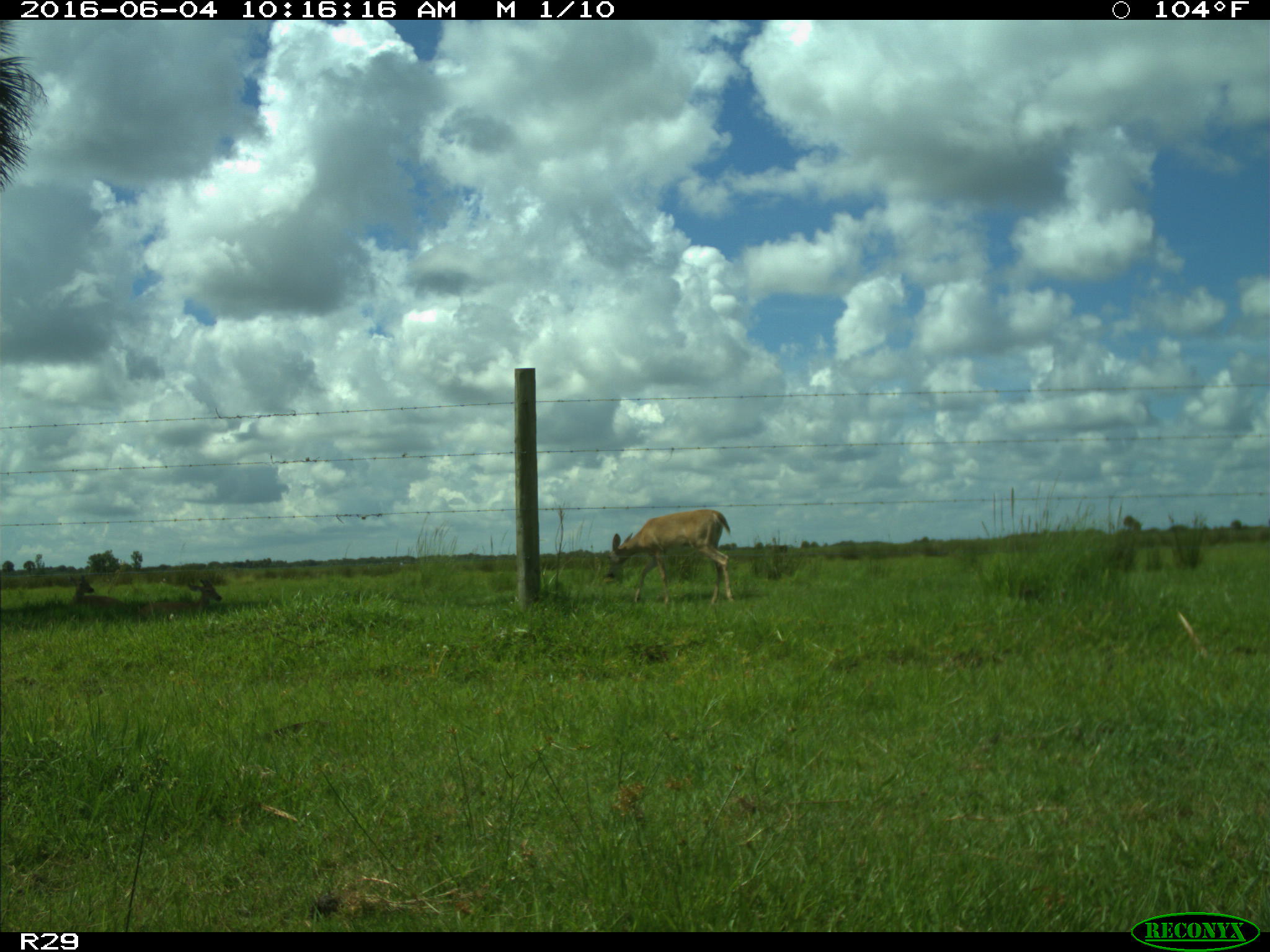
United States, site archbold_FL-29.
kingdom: Animalia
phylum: Chordata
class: Mammalia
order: Artiodactyla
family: Cervidae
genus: Odocoileus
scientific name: Odocoileus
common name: deer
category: unidentified deer